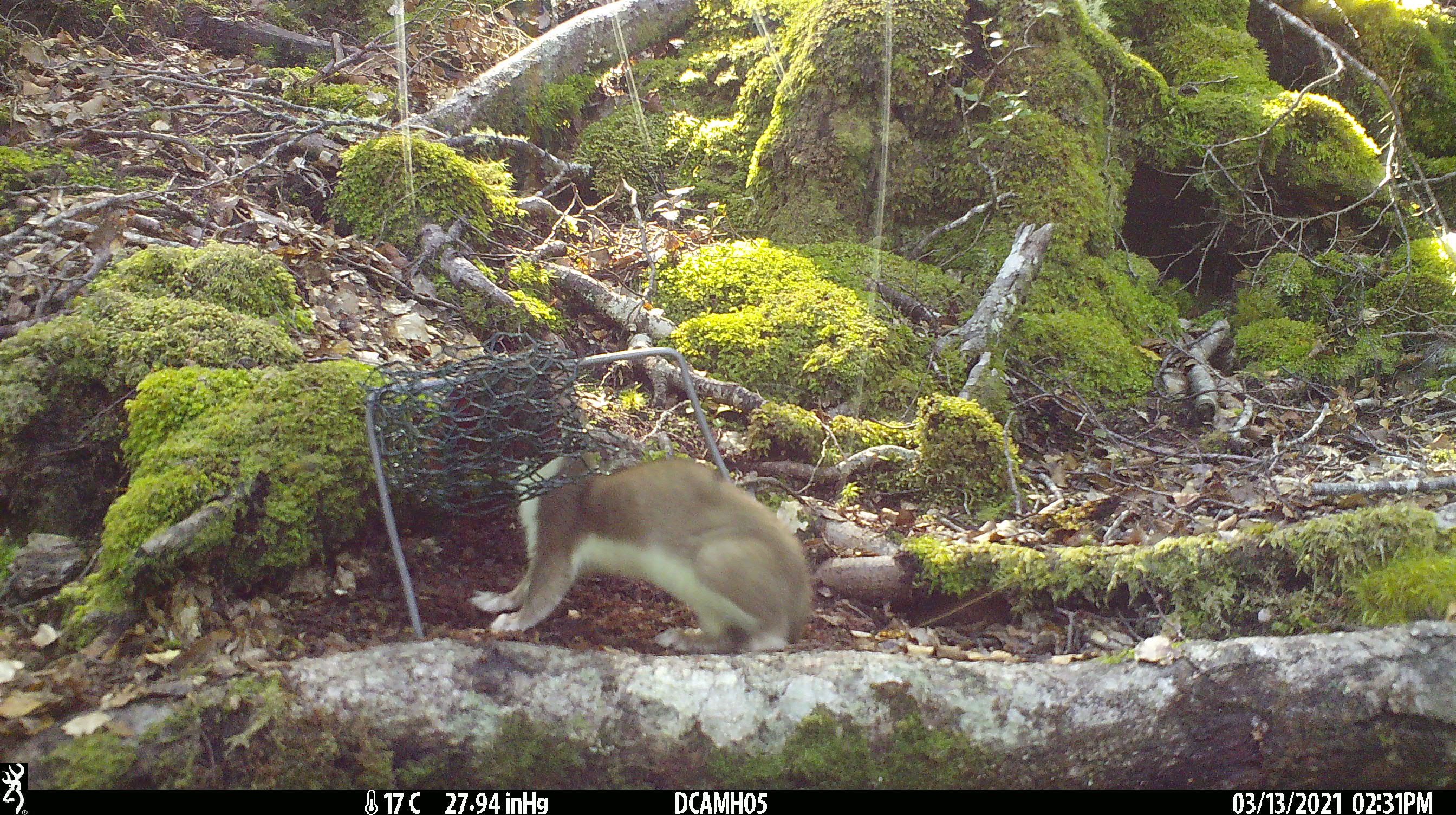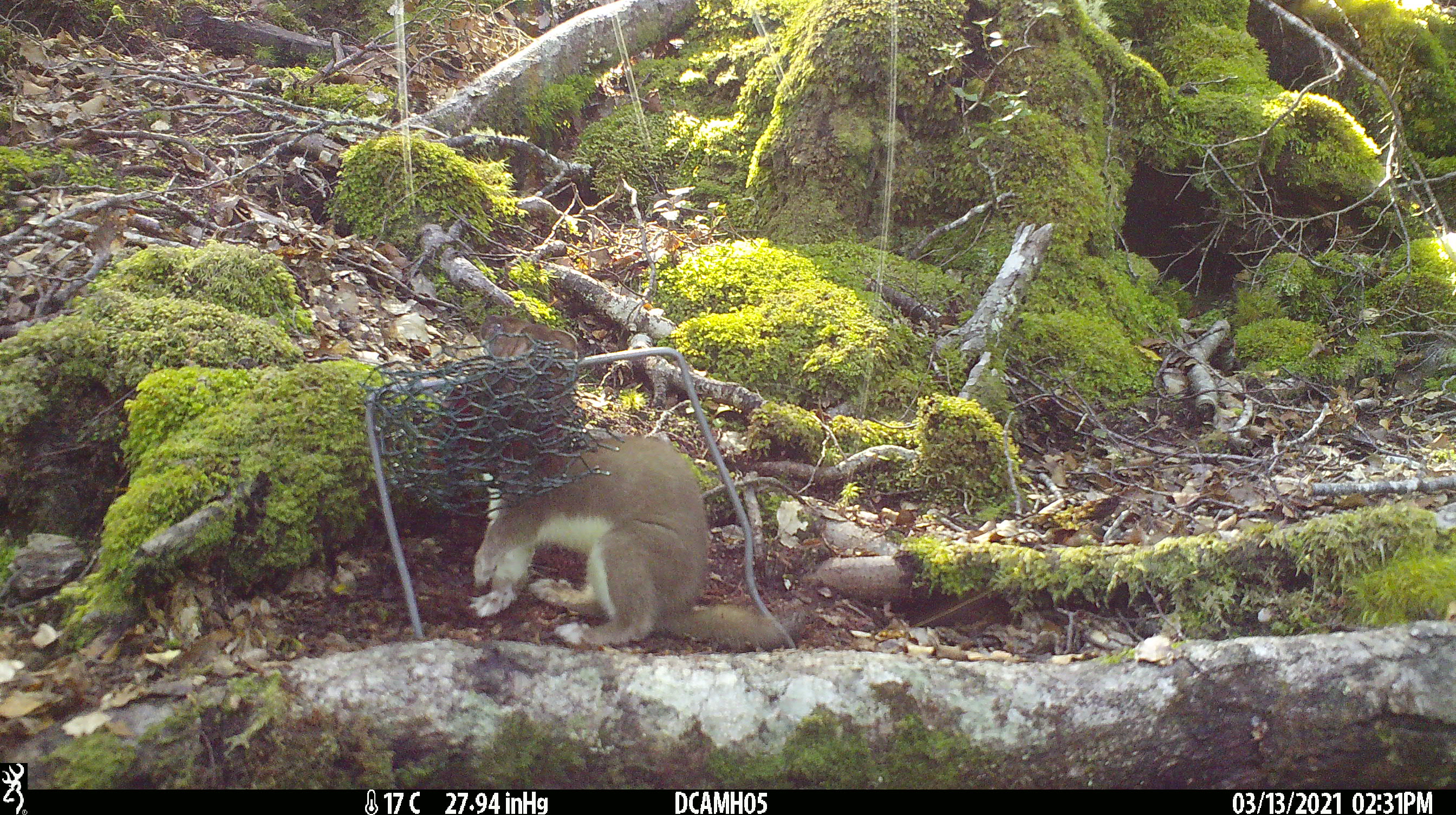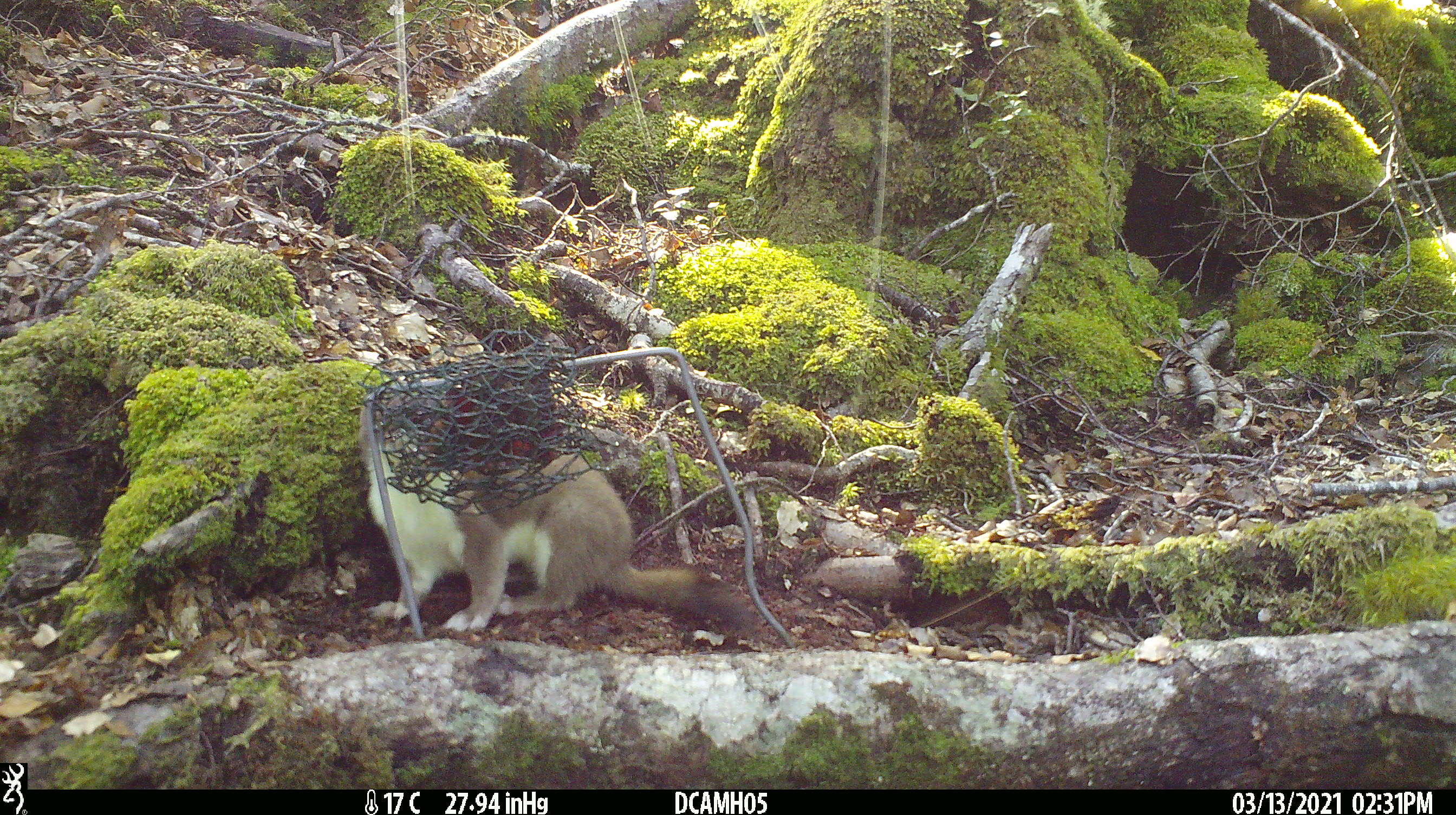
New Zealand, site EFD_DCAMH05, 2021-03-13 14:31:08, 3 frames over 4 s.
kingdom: Animalia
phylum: Chordata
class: Mammalia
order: Carnivora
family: Mustelidae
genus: Mustela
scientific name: Mustela erminea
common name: stoat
Stoat (Mustela erminea).